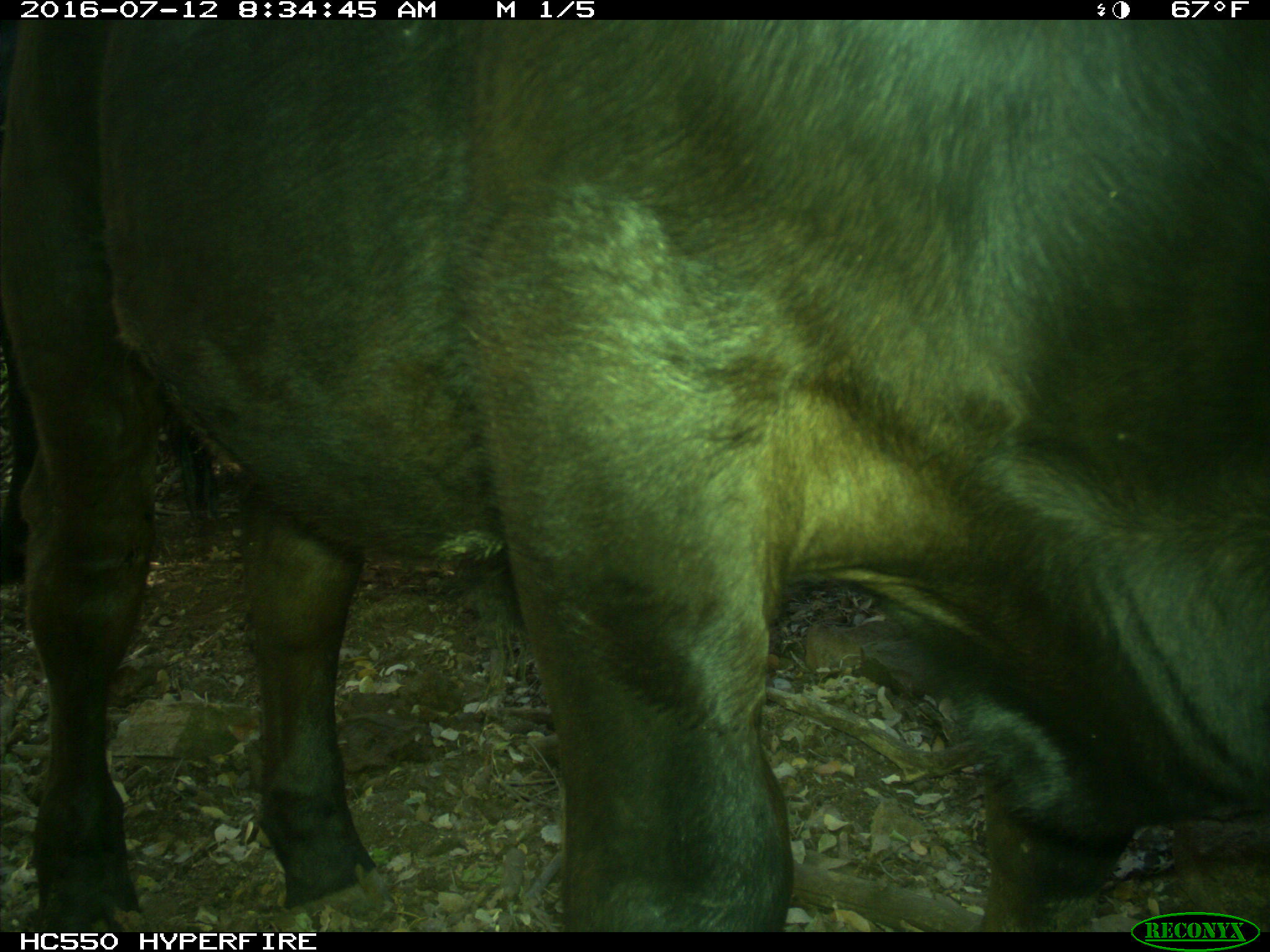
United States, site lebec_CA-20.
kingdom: Animalia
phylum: Chordata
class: Mammalia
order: Artiodactyla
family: Bovidae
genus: Bos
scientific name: Bos taurus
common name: domestic cow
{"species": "Bos taurus (domestic cow)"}